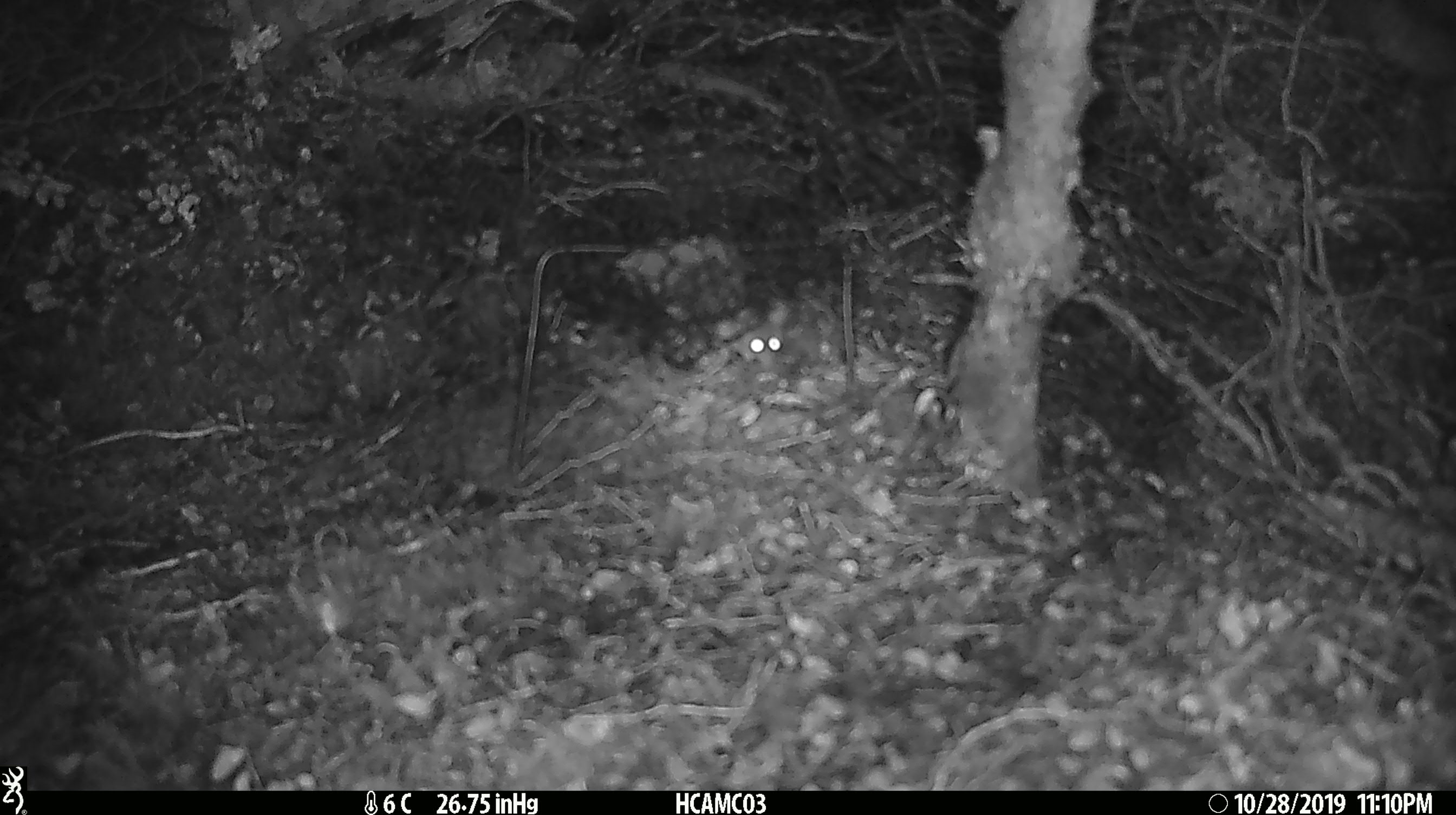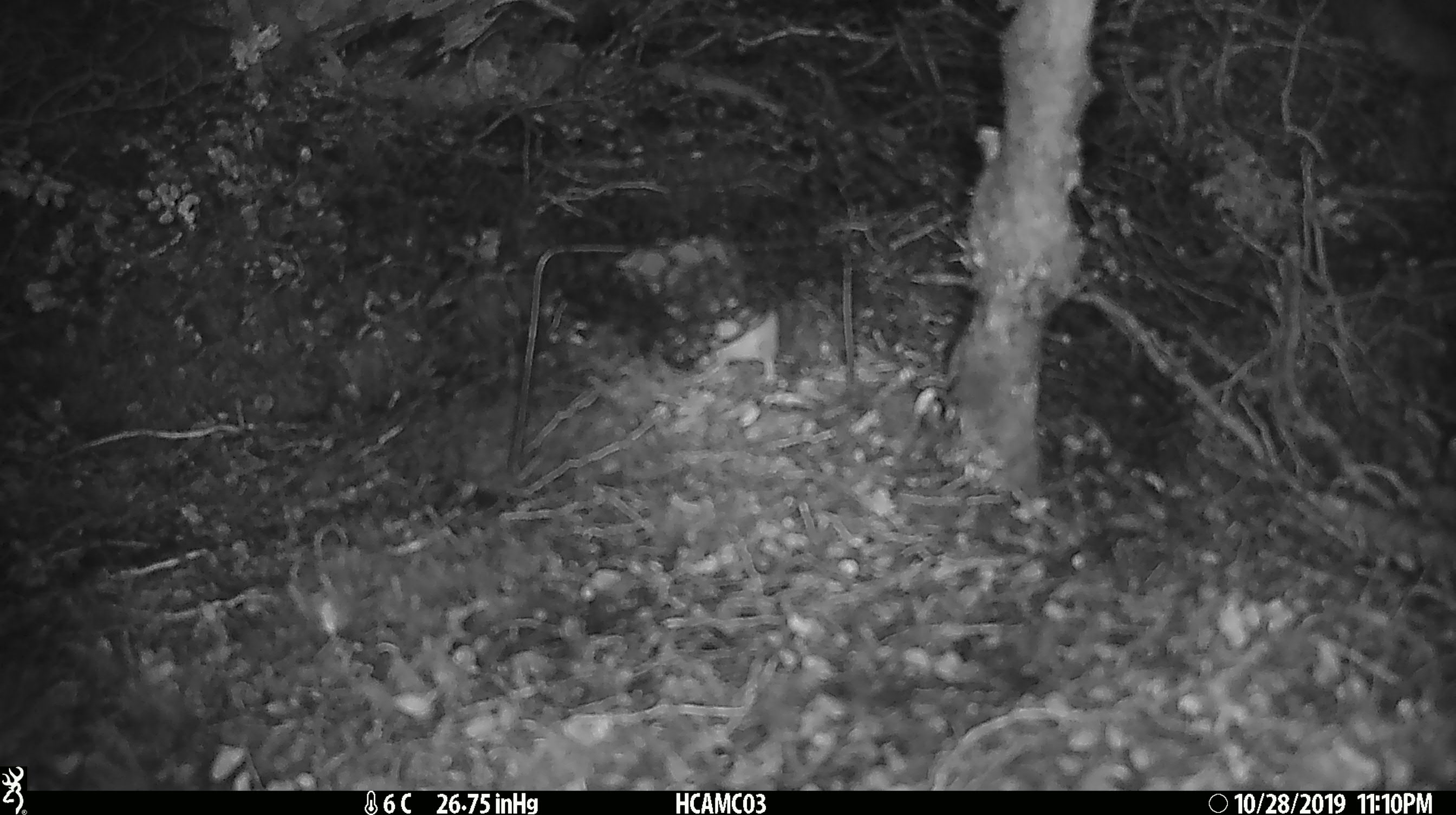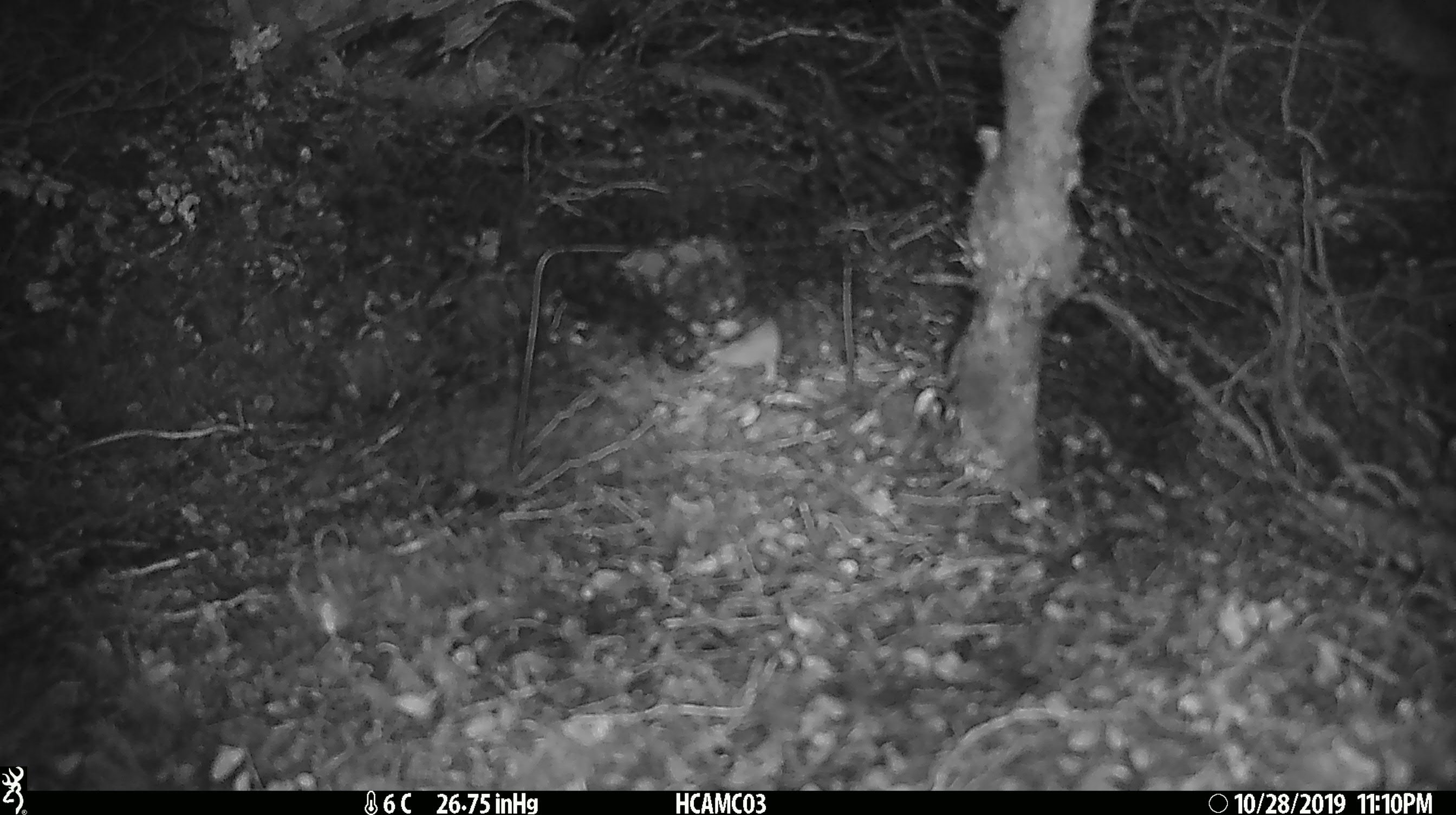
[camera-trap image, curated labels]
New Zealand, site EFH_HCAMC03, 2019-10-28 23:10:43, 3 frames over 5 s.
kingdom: Animalia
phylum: Chordata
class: Mammalia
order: Rodentia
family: Muridae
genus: Mus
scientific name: Mus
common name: mouse